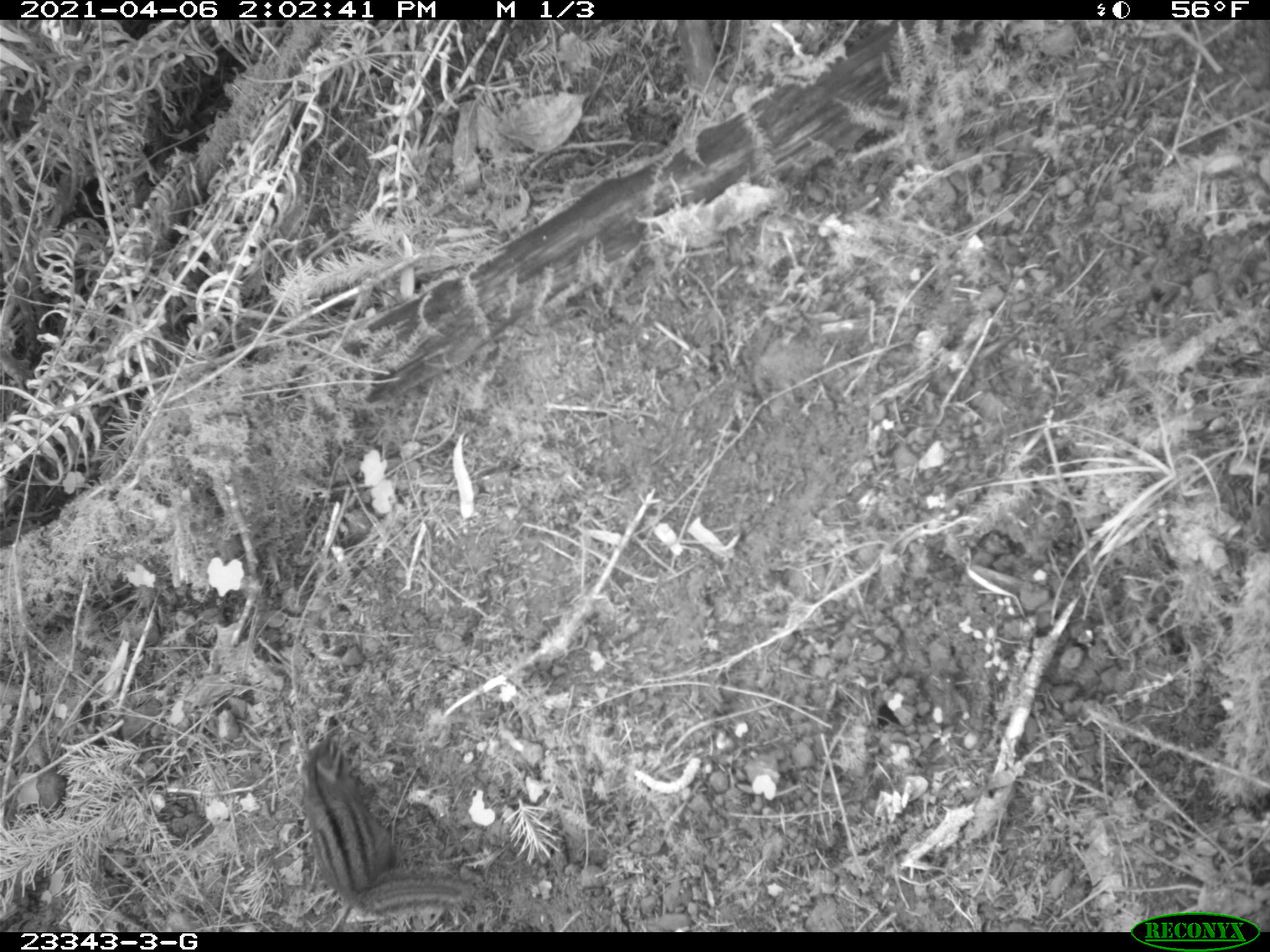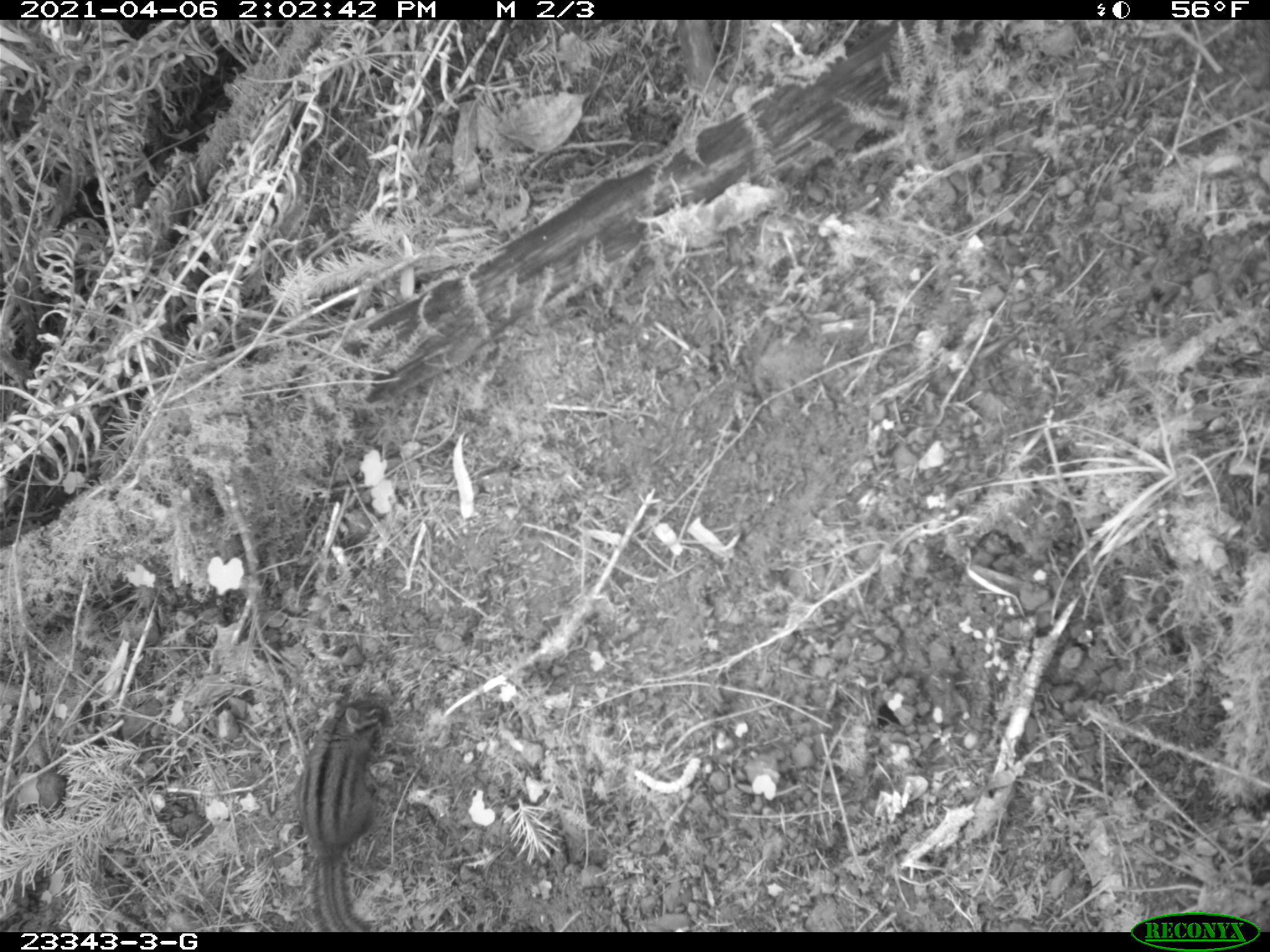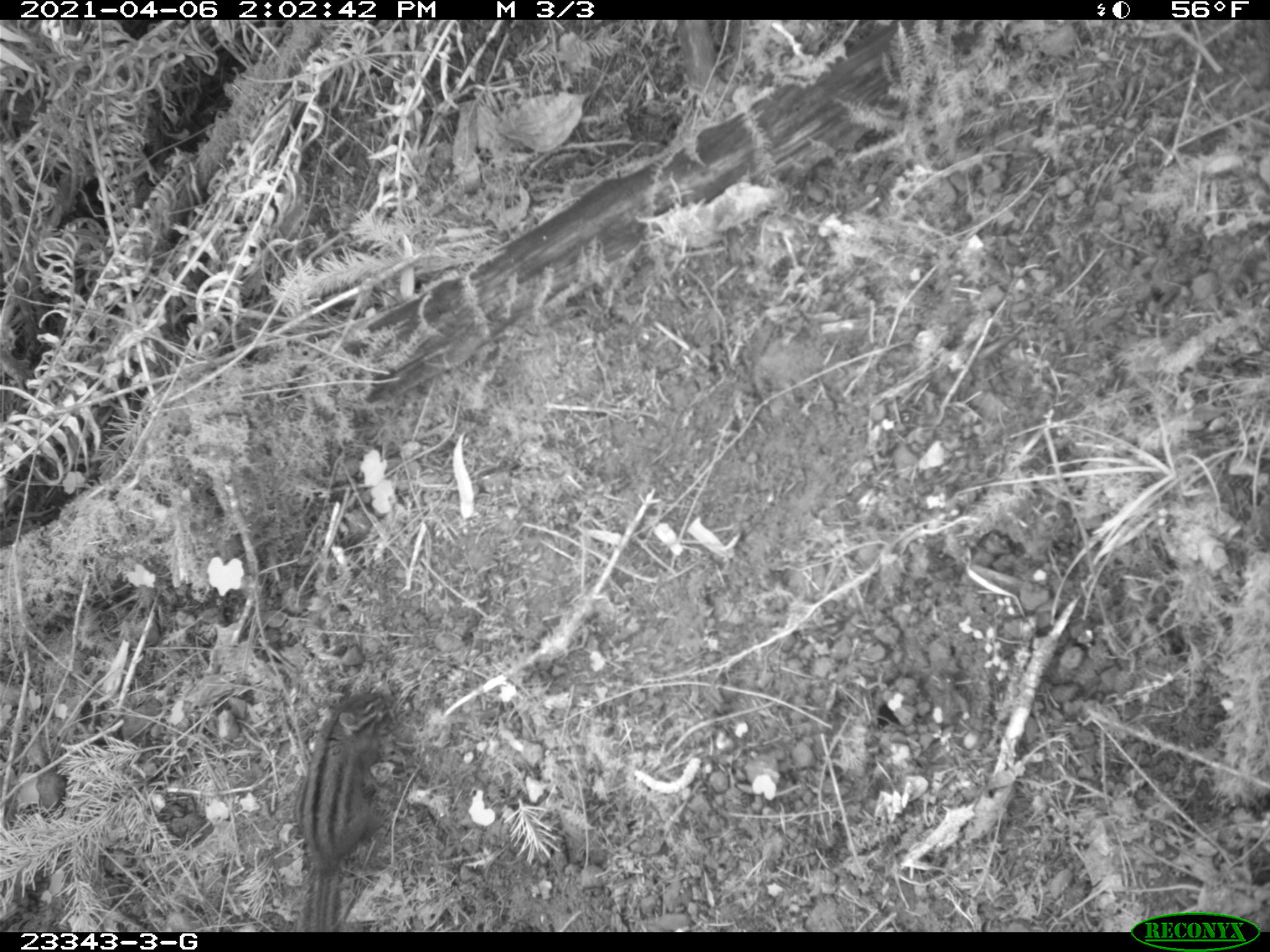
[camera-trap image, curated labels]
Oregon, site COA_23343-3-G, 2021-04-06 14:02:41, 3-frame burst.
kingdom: Animalia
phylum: Chordata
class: Mammalia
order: Rodentia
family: Sciuridae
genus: Neotamias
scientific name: Neotamias townsendii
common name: townsend's chipmunk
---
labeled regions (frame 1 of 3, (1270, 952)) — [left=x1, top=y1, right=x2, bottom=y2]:
townsend's chipmunk: [left=292, top=729, right=477, bottom=914]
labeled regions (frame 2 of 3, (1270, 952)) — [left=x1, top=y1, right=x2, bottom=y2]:
townsend's chipmunk: [left=289, top=694, right=406, bottom=929]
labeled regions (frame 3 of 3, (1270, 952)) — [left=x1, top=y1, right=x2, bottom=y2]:
townsend's chipmunk: [left=283, top=679, right=405, bottom=929]